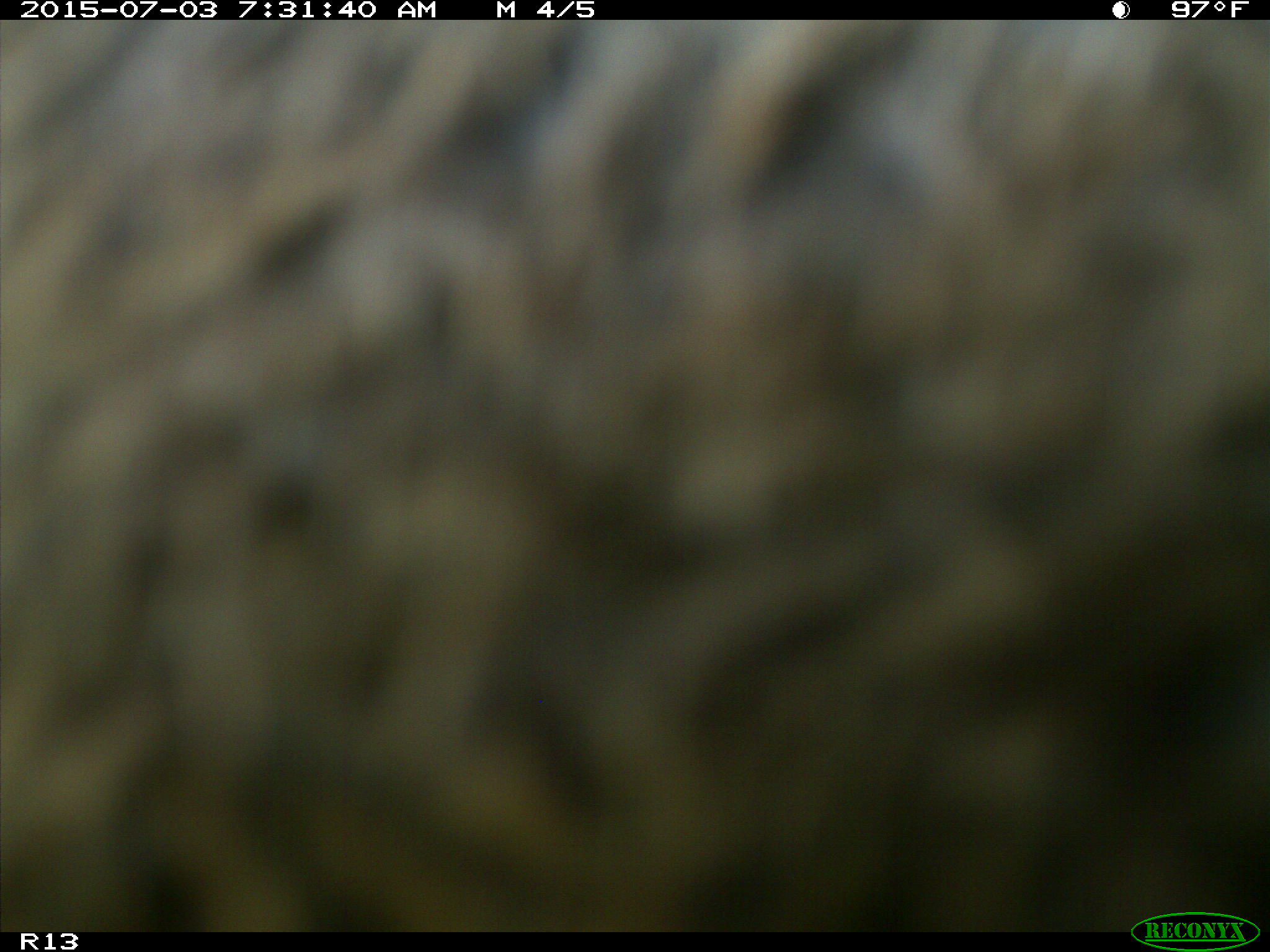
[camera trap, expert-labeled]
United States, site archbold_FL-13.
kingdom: Animalia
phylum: Chordata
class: Mammalia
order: Artiodactyla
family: Bovidae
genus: Bos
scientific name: Bos taurus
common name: domestic cow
Bos taurus (domestic cow).